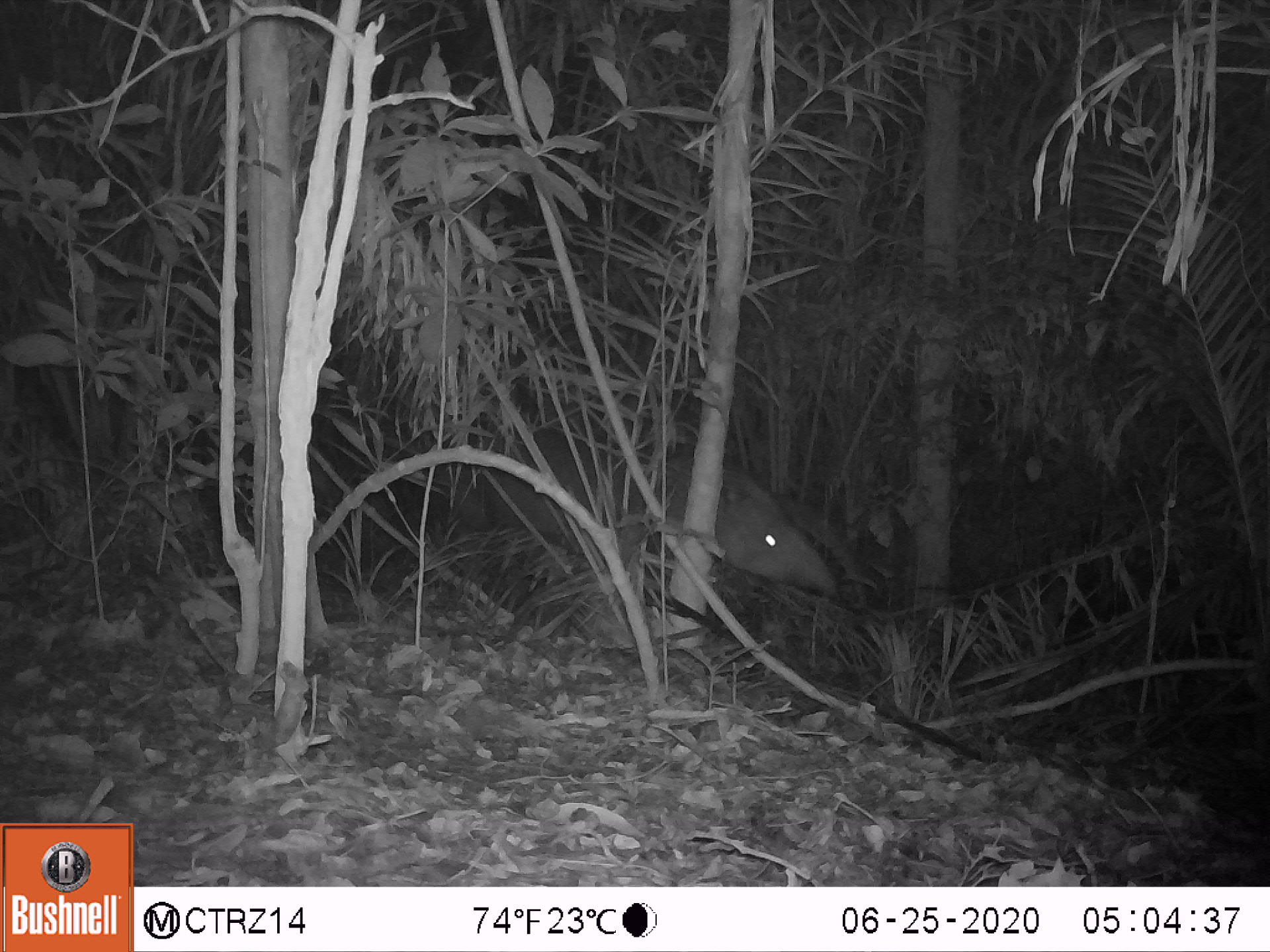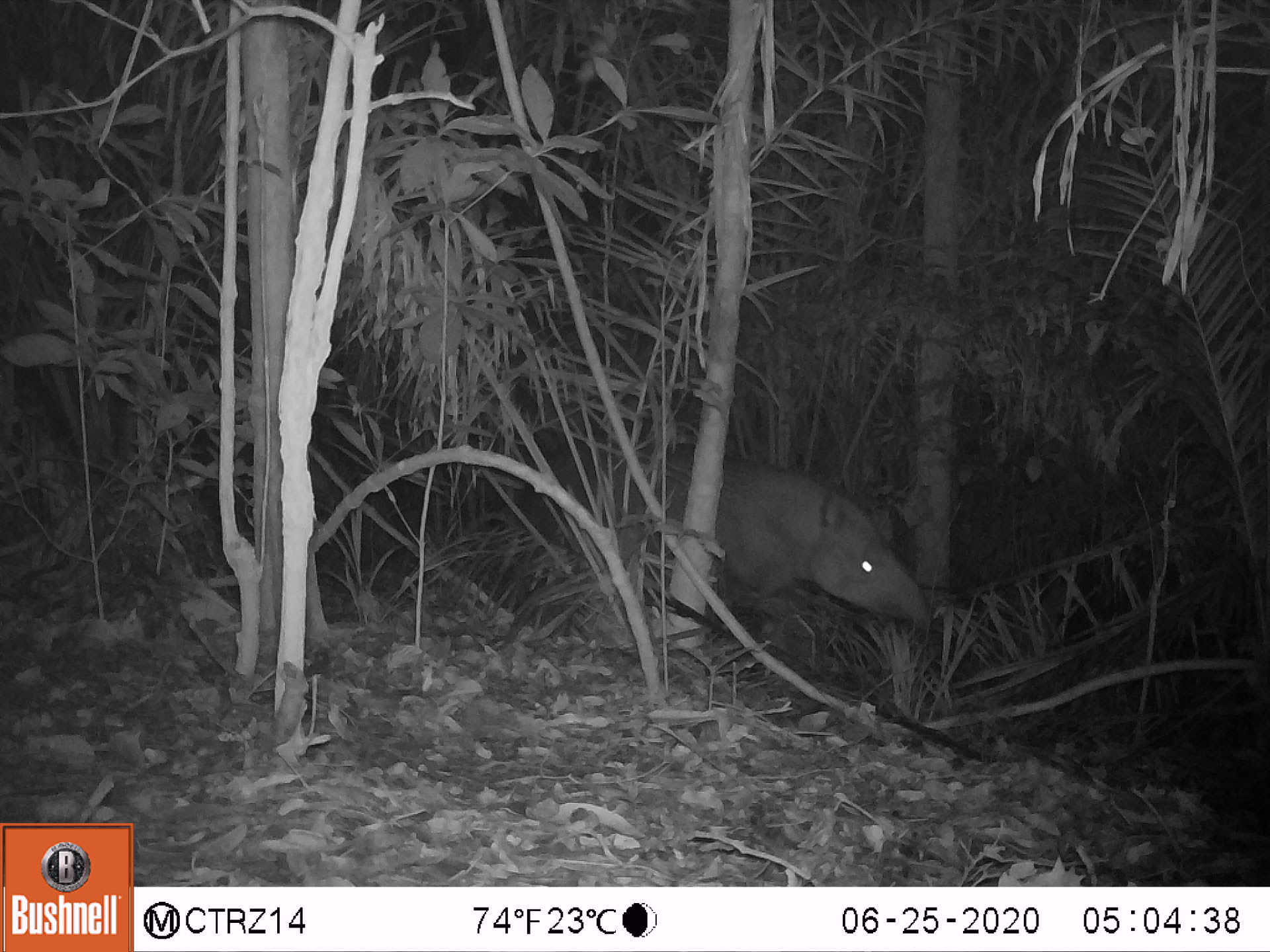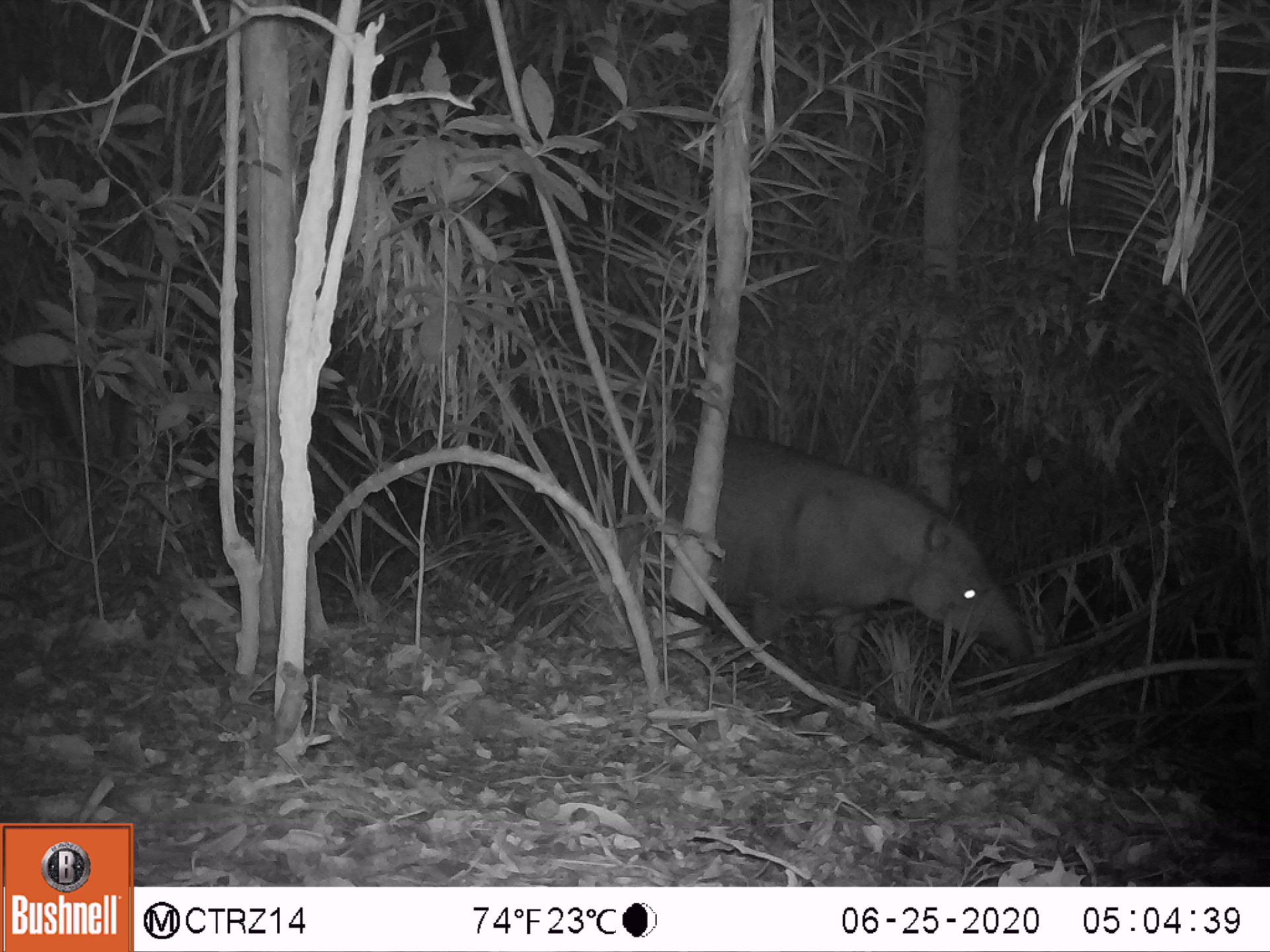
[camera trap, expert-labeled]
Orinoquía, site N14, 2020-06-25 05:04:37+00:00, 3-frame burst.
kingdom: Animalia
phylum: Chordata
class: Mammalia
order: Perissodactyla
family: Tapiridae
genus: Tapirus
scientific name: Tapirus terrestris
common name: lowland tapir